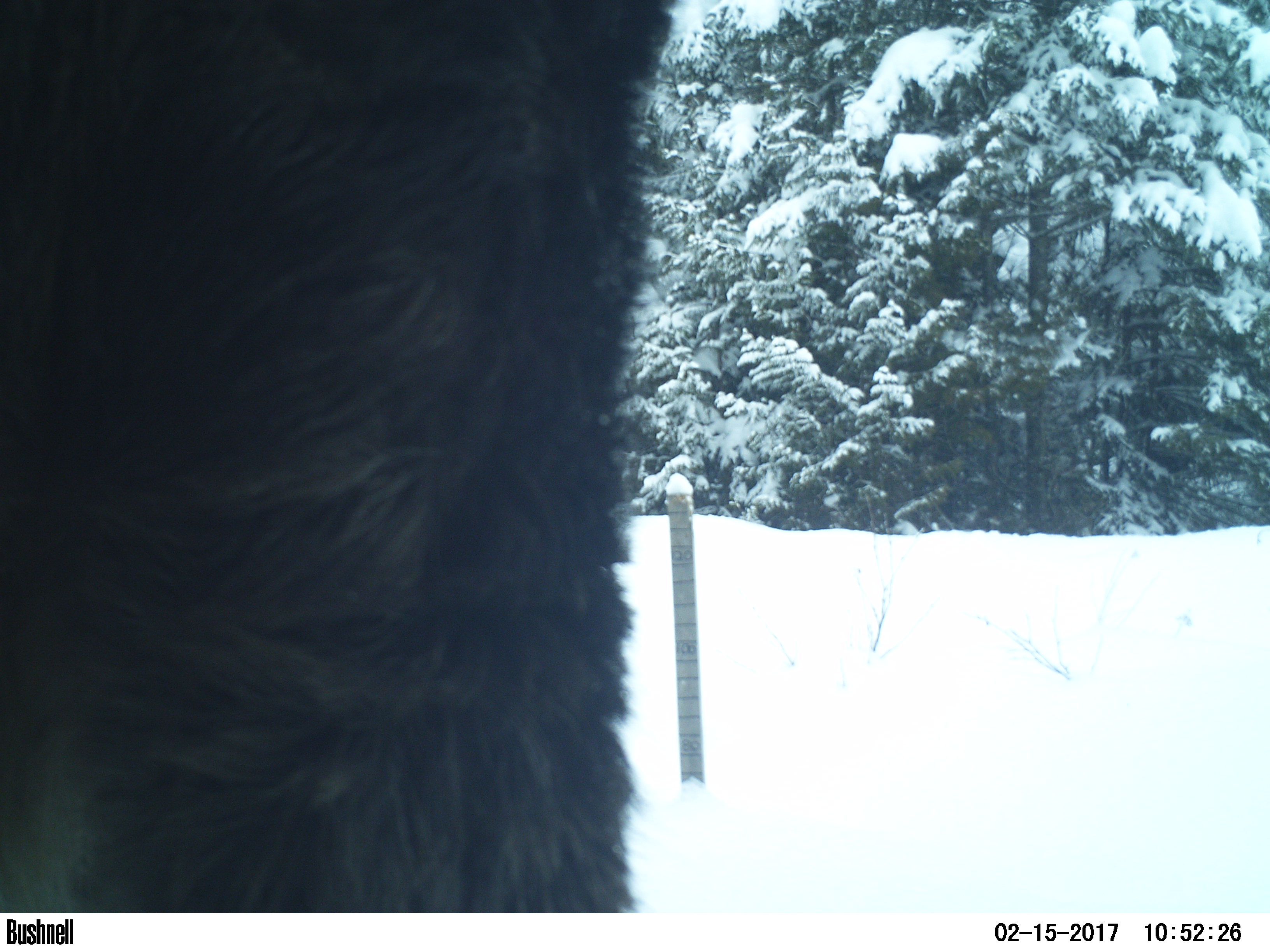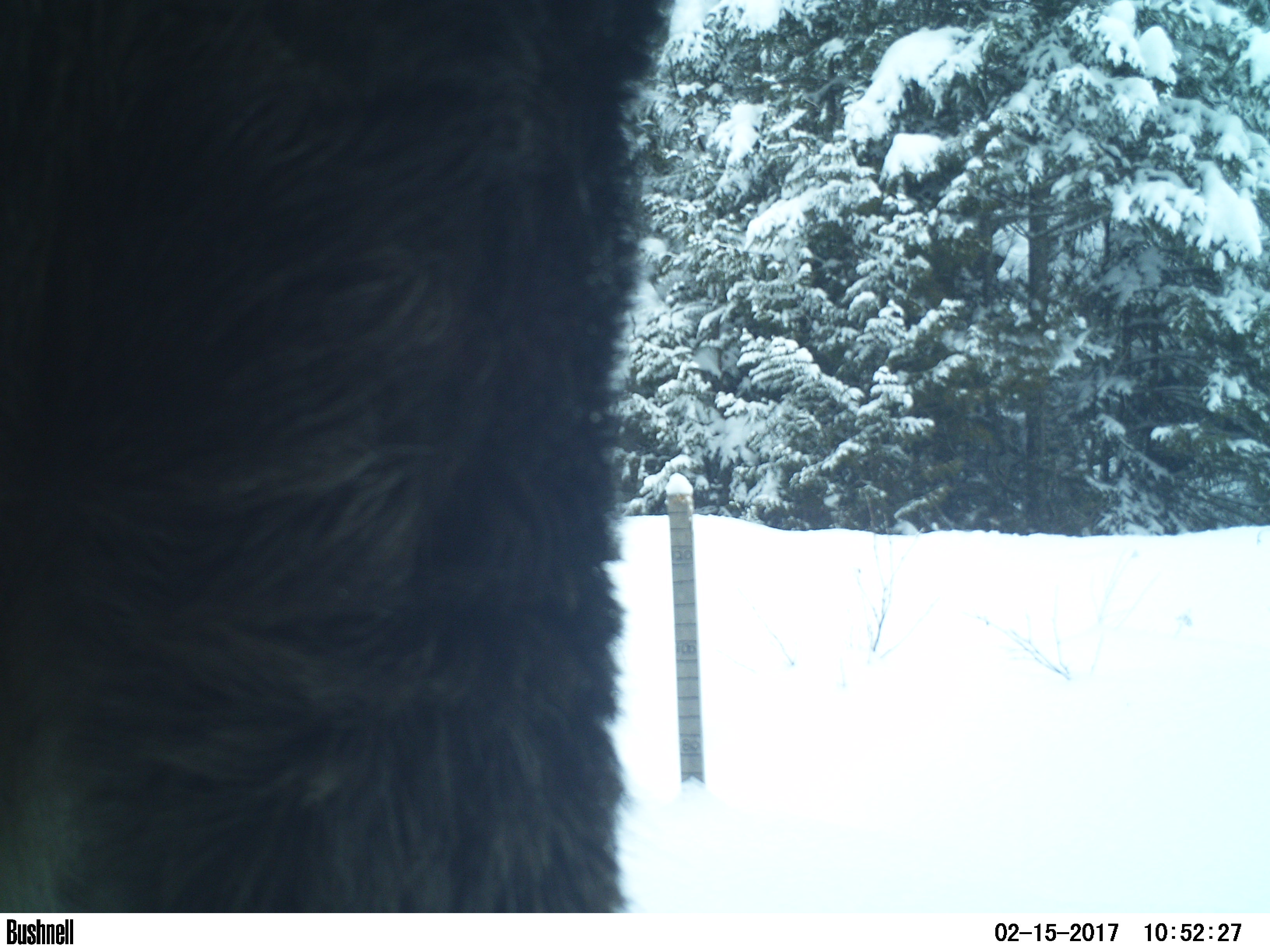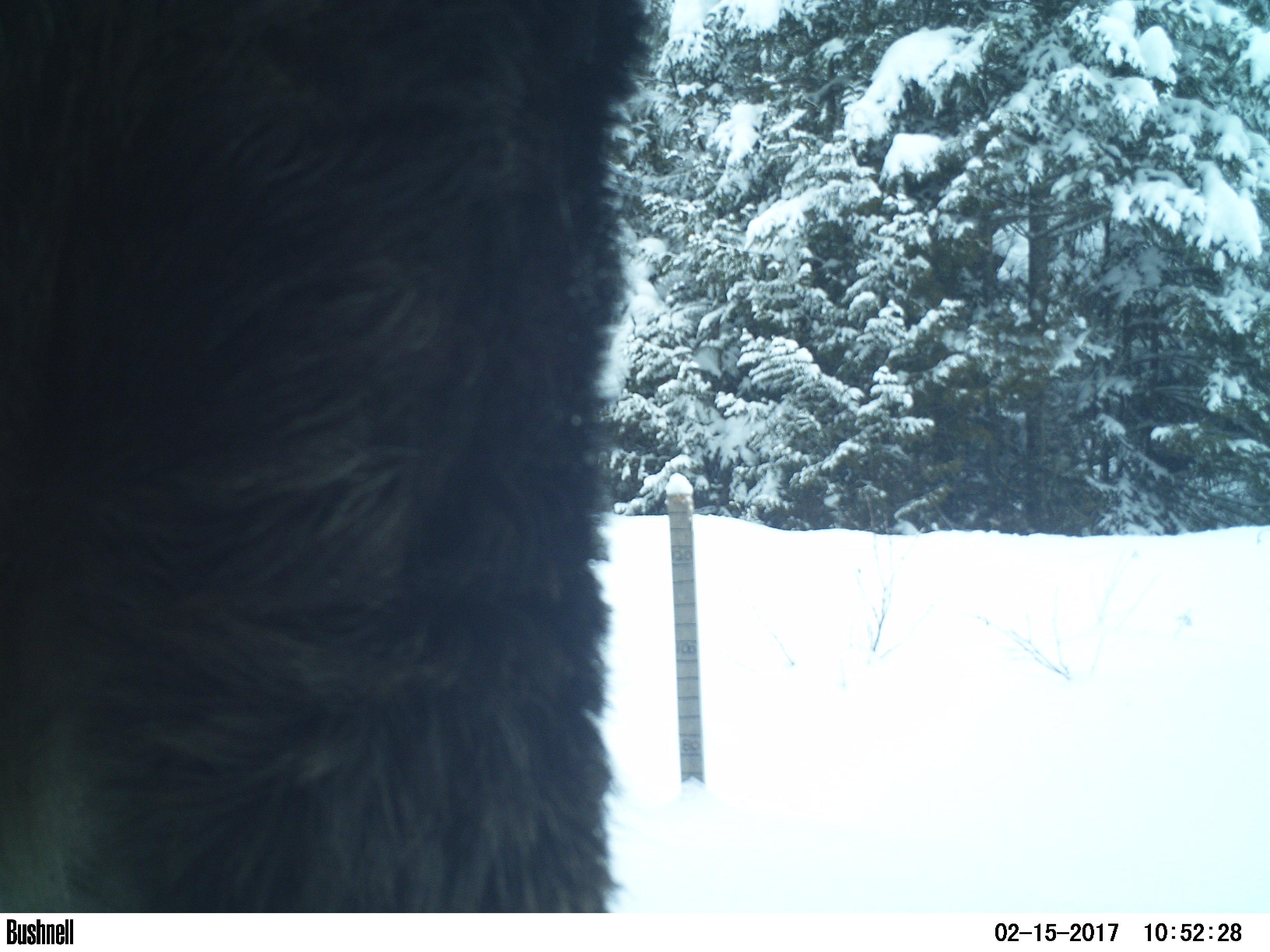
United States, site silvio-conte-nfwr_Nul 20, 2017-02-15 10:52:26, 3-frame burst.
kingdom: Animalia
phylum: Chordata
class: Mammalia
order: Artiodactyla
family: Cervidae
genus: Alces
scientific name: Alces alces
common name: moose